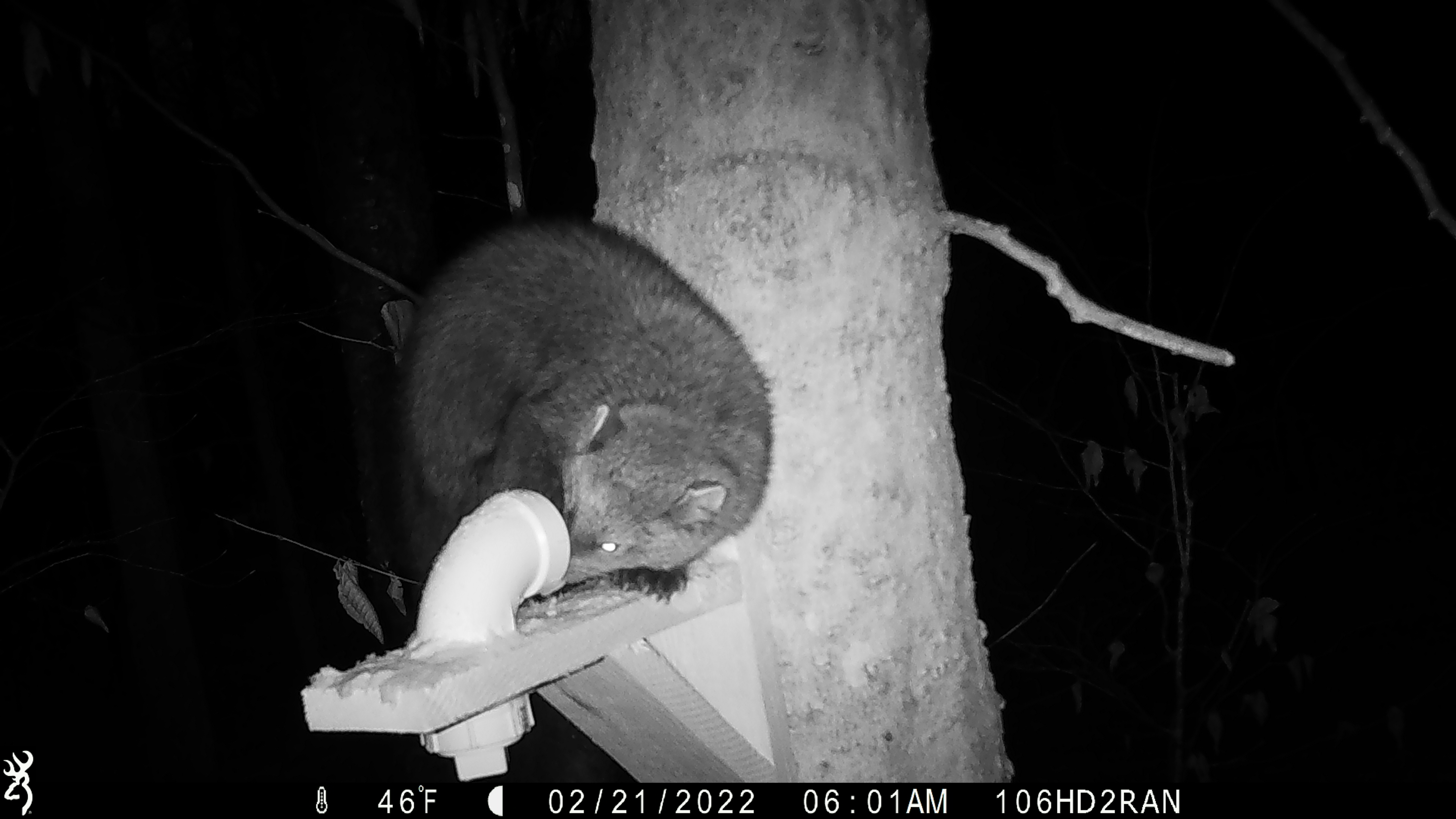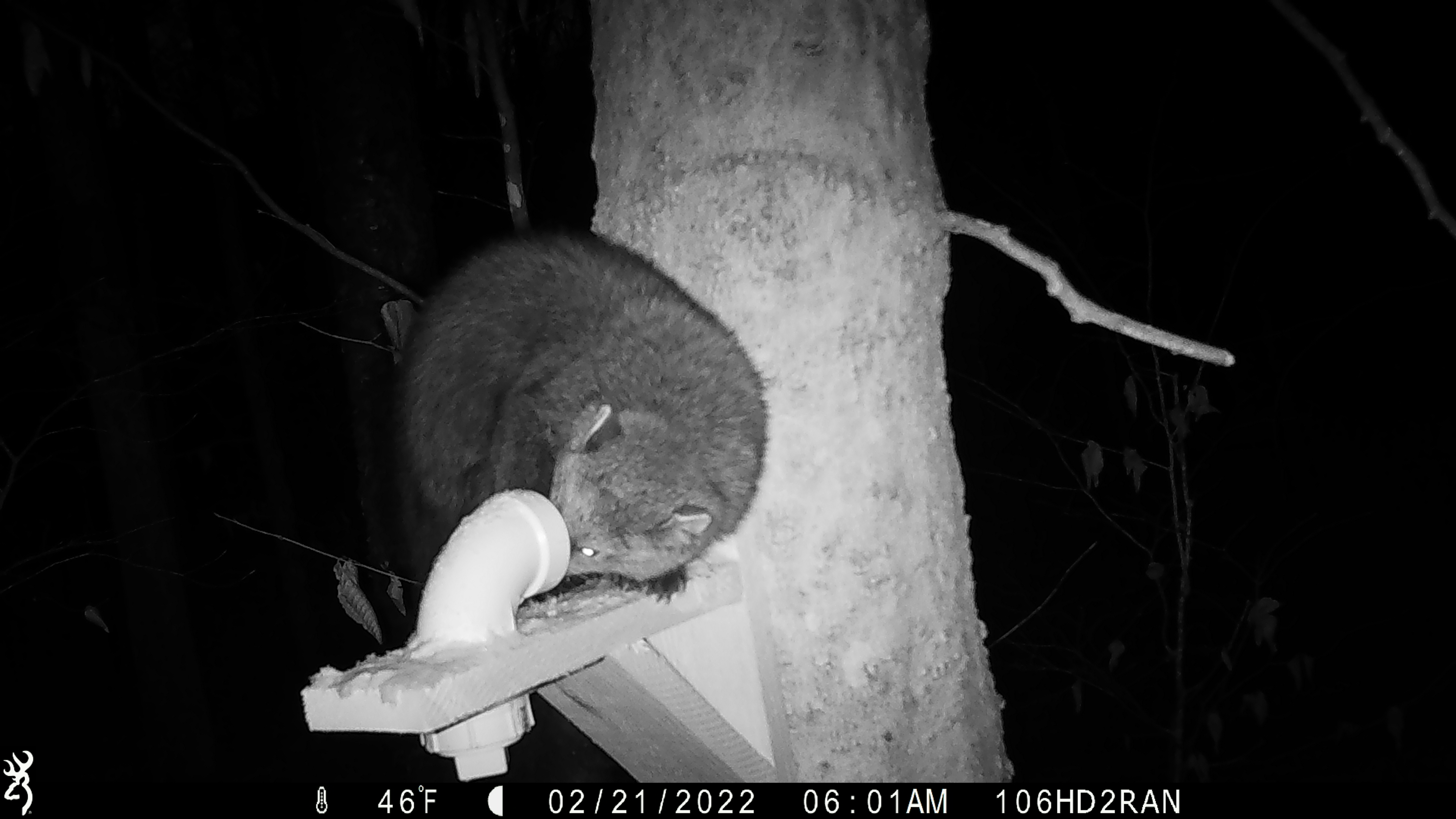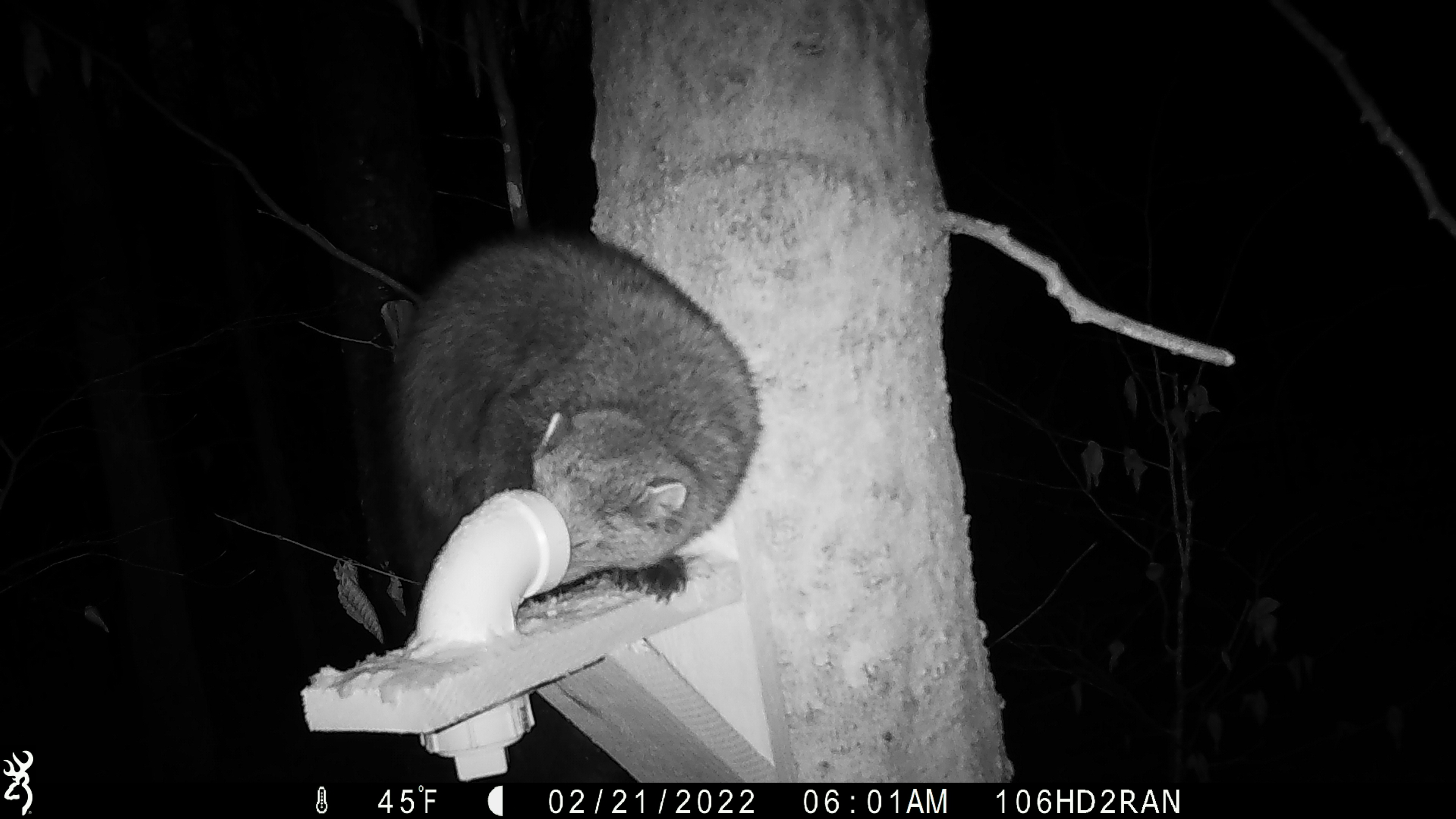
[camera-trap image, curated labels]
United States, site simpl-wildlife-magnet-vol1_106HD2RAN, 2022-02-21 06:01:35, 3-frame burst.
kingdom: Animalia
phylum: Chordata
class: Mammalia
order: Carnivora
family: Mustelidae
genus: Pekania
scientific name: Pekania pennanti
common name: fisher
Fisher (Pekania pennanti).